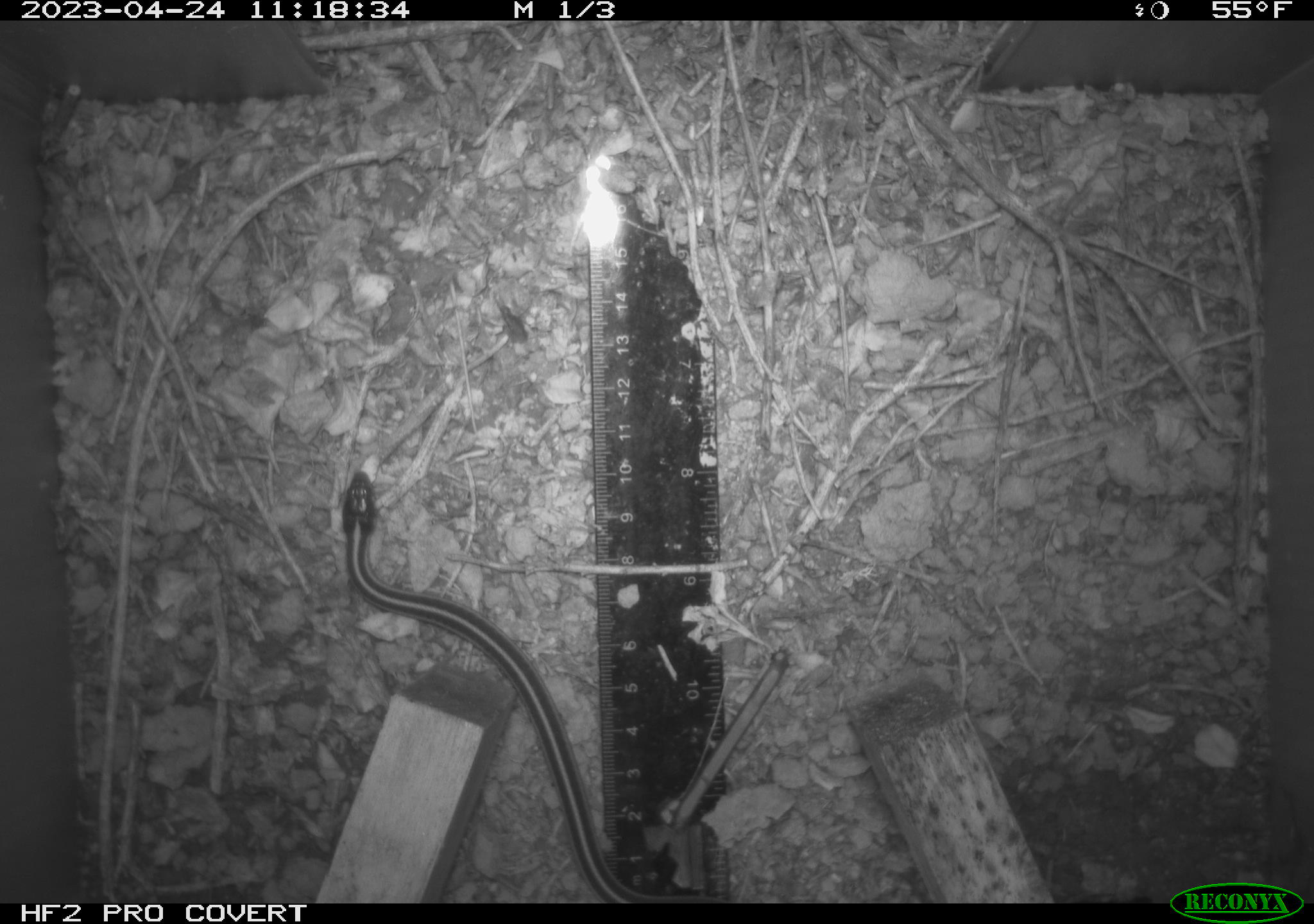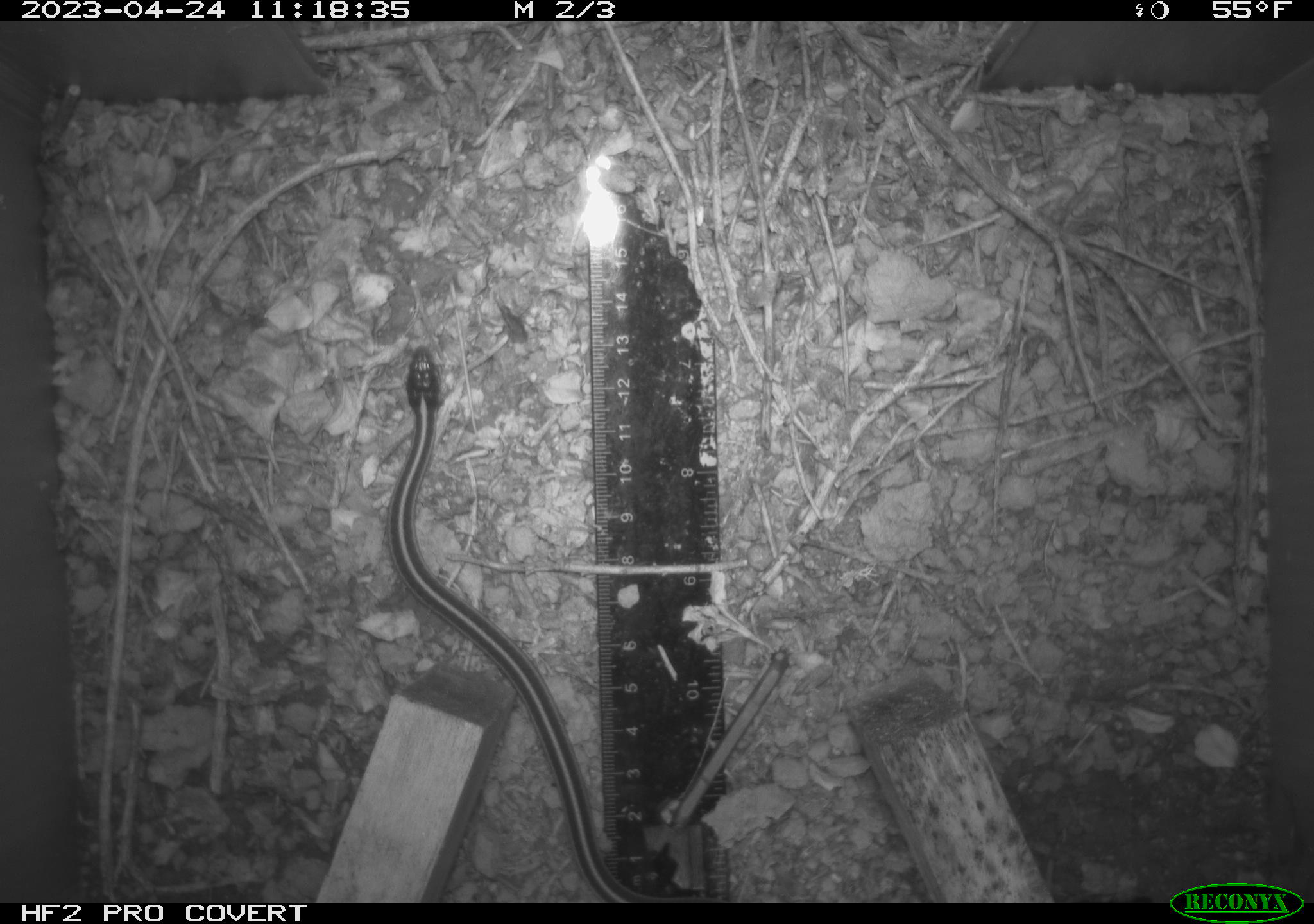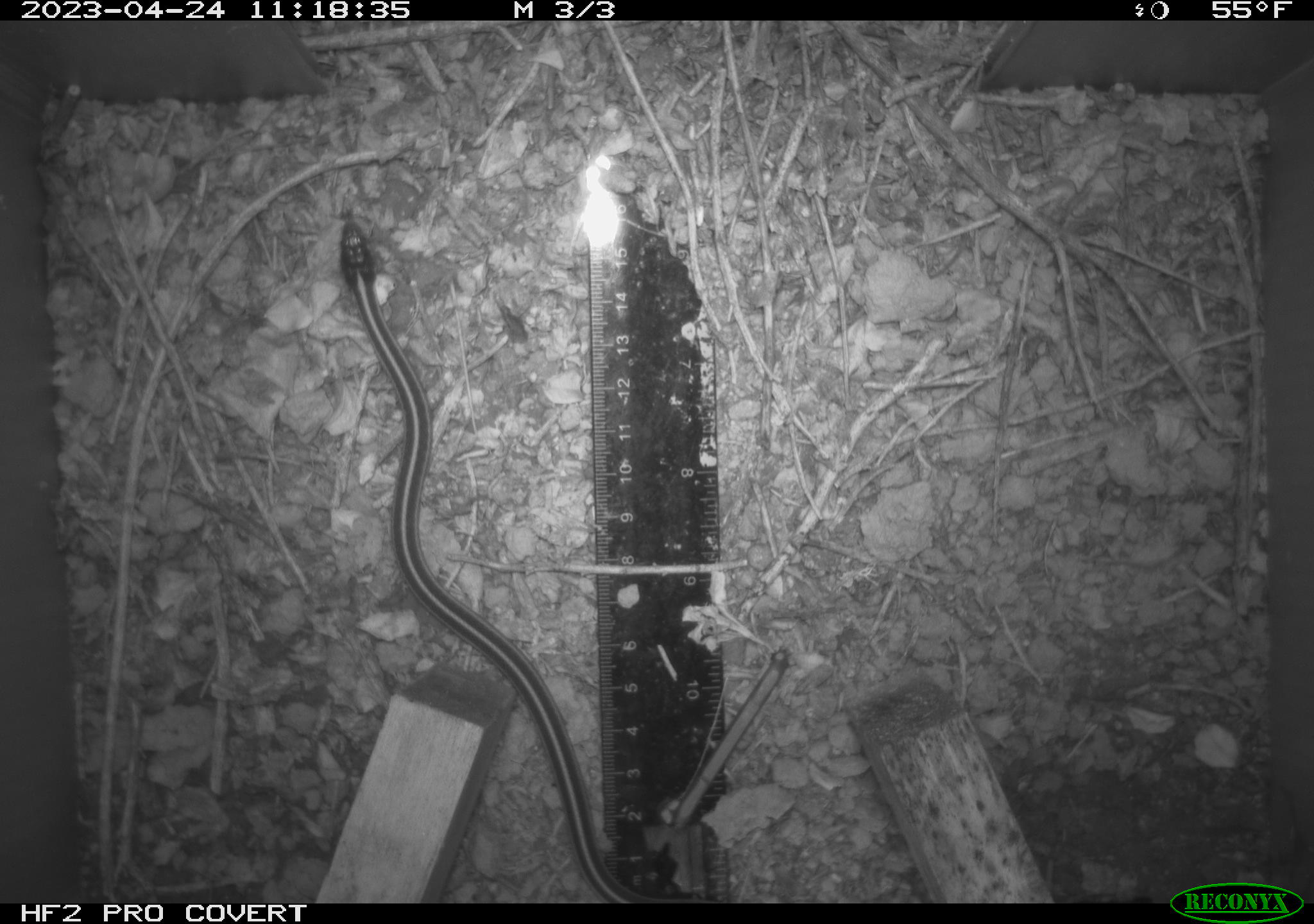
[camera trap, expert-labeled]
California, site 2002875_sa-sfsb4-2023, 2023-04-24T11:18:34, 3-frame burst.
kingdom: Animalia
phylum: Chordata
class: Reptilia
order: Squamata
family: Colubridae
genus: Thamnophis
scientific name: Thamnophis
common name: american gartersnakes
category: thamnophis species